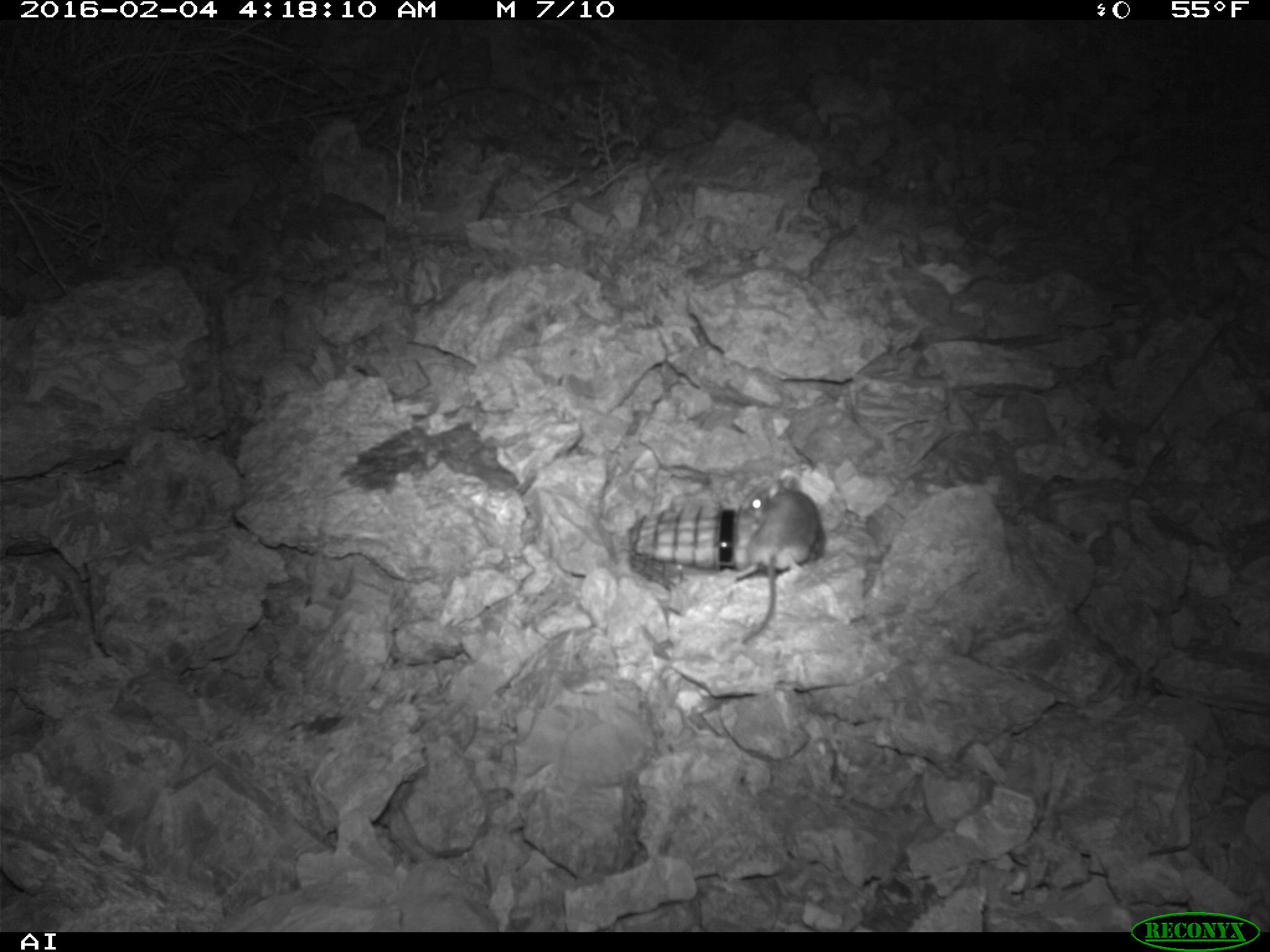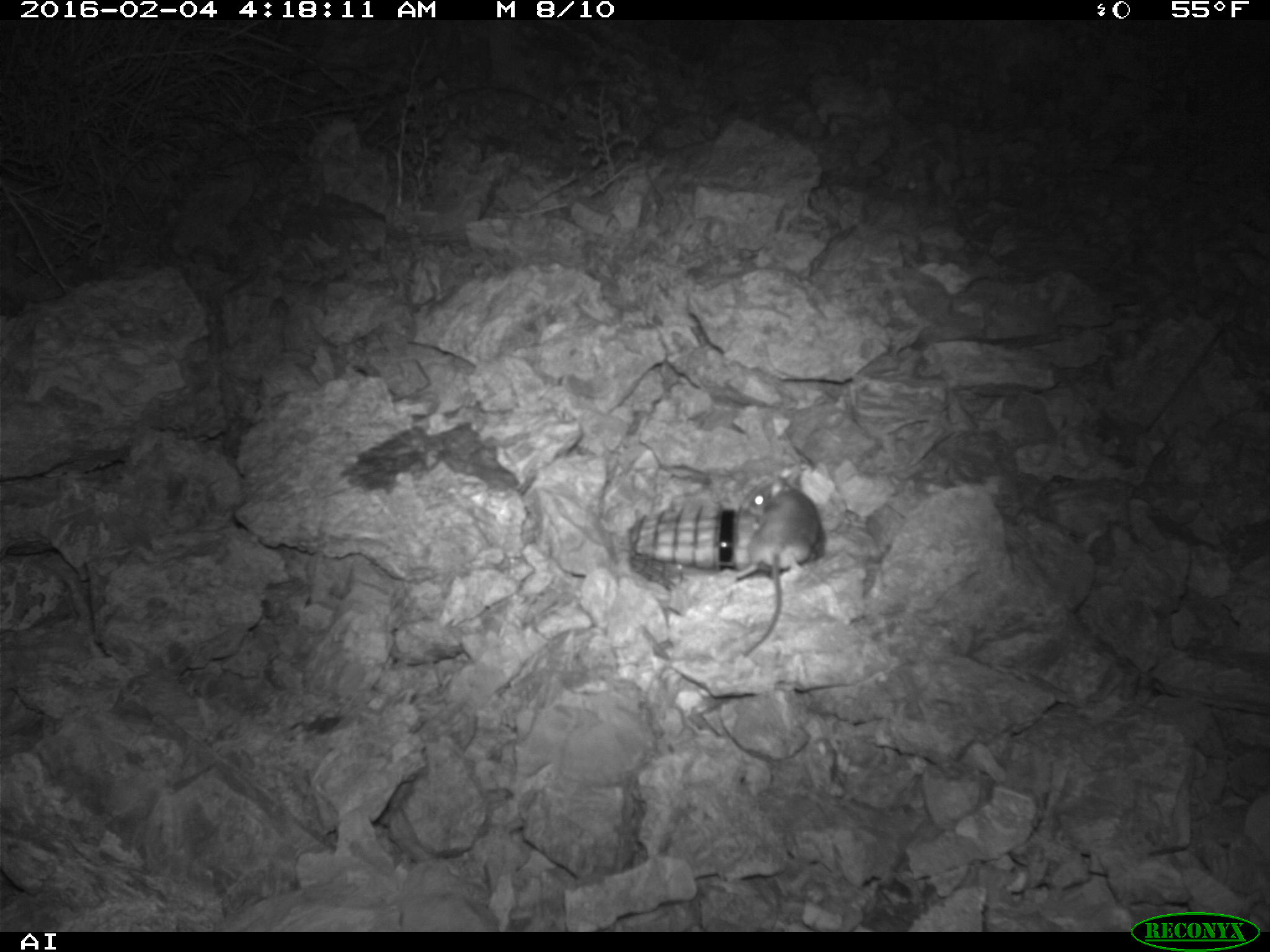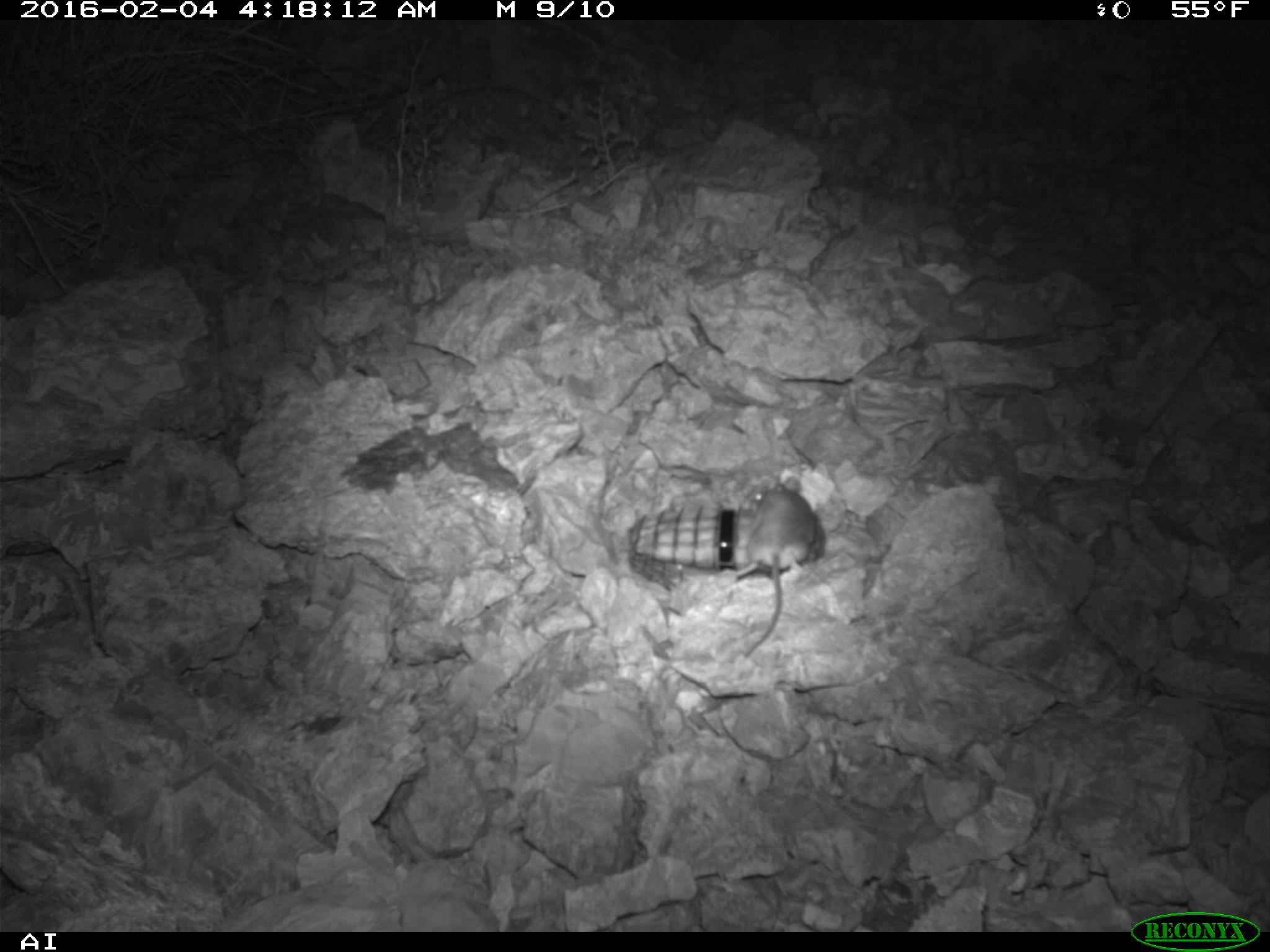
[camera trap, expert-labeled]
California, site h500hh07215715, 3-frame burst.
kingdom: Animalia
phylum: Chordata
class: Mammalia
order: Rodentia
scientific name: Rodentia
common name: rodent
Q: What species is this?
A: Rodent (Rodentia).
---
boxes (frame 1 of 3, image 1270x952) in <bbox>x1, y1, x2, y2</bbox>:
rodent: <bbox>739, 475, 820, 645</bbox>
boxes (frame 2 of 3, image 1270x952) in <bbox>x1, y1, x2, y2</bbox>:
rodent: <bbox>737, 475, 819, 654</bbox>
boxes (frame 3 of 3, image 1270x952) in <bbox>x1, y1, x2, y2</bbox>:
rodent: <bbox>725, 473, 827, 654</bbox>